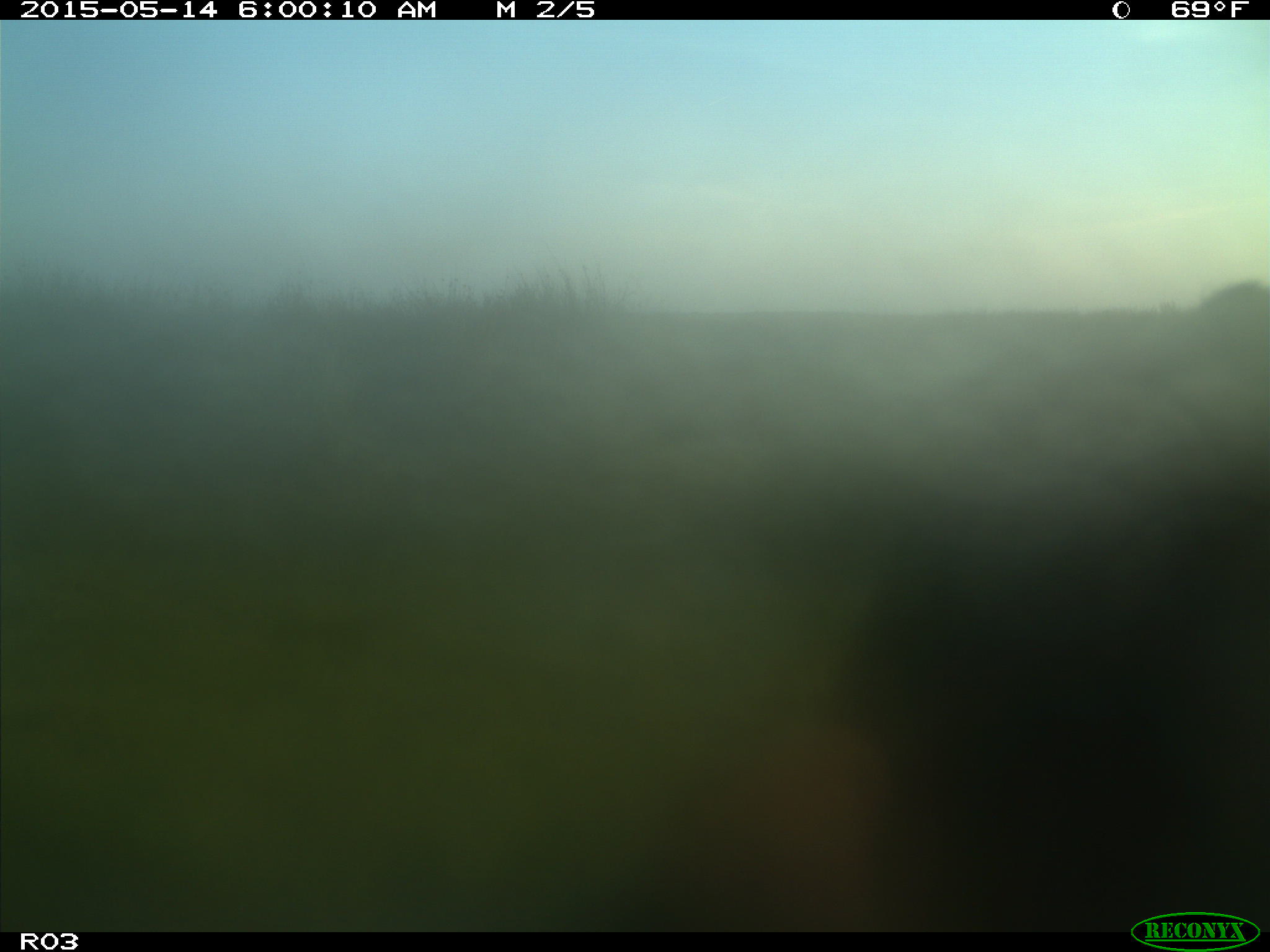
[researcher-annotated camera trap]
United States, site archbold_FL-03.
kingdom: Animalia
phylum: Chordata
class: Mammalia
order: Artiodactyla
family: Bovidae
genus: Bos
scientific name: Bos taurus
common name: domestic cow